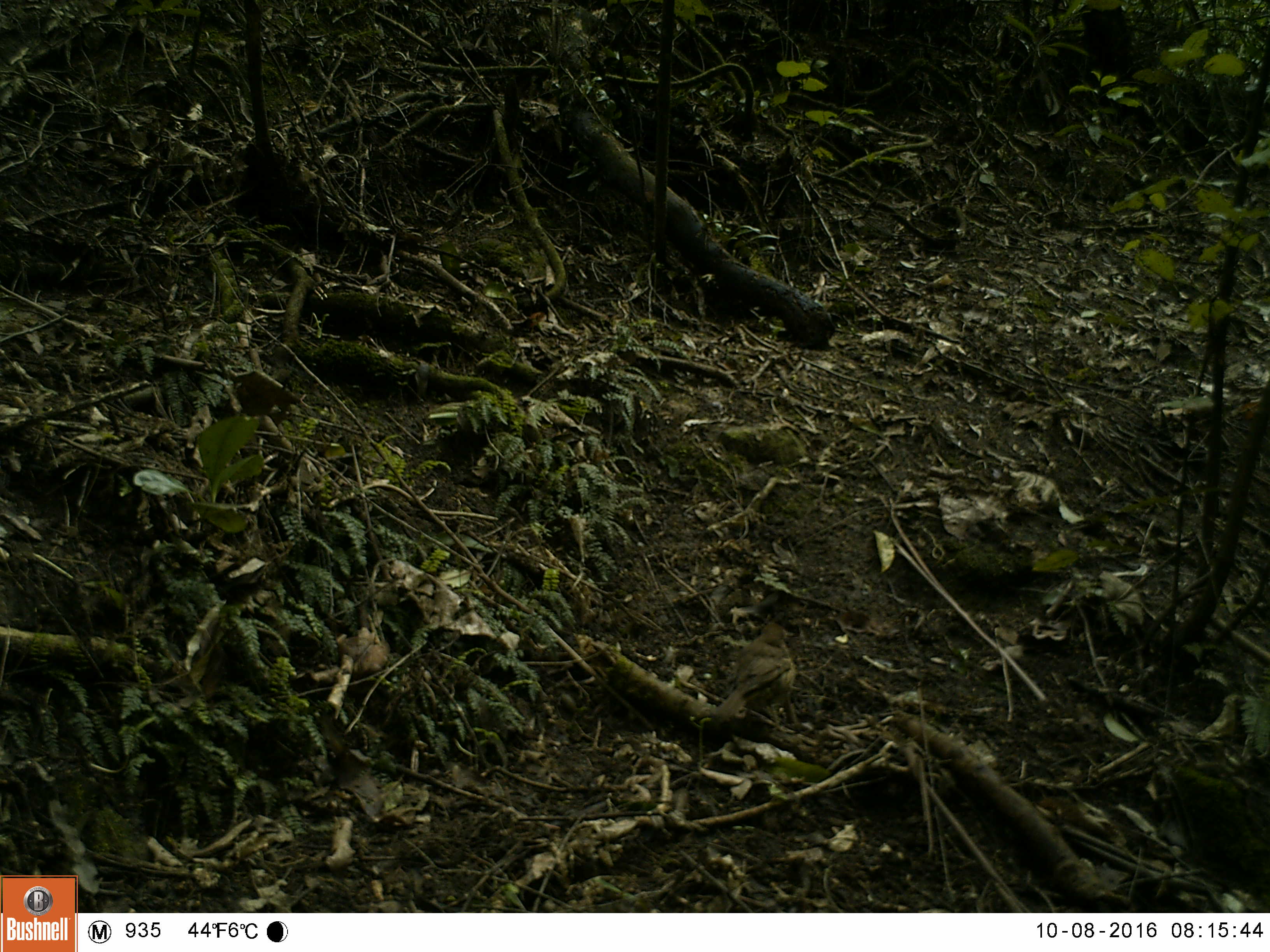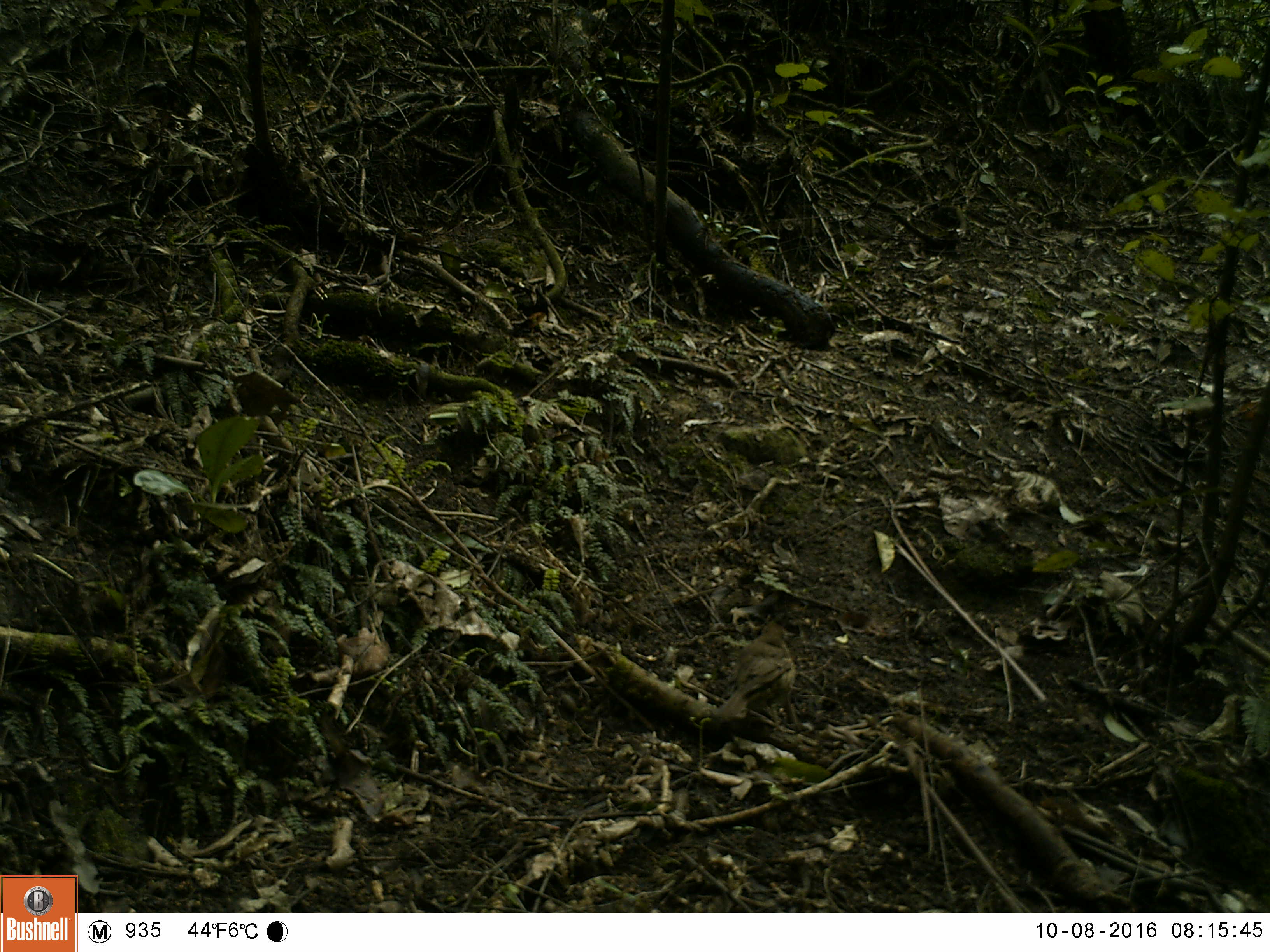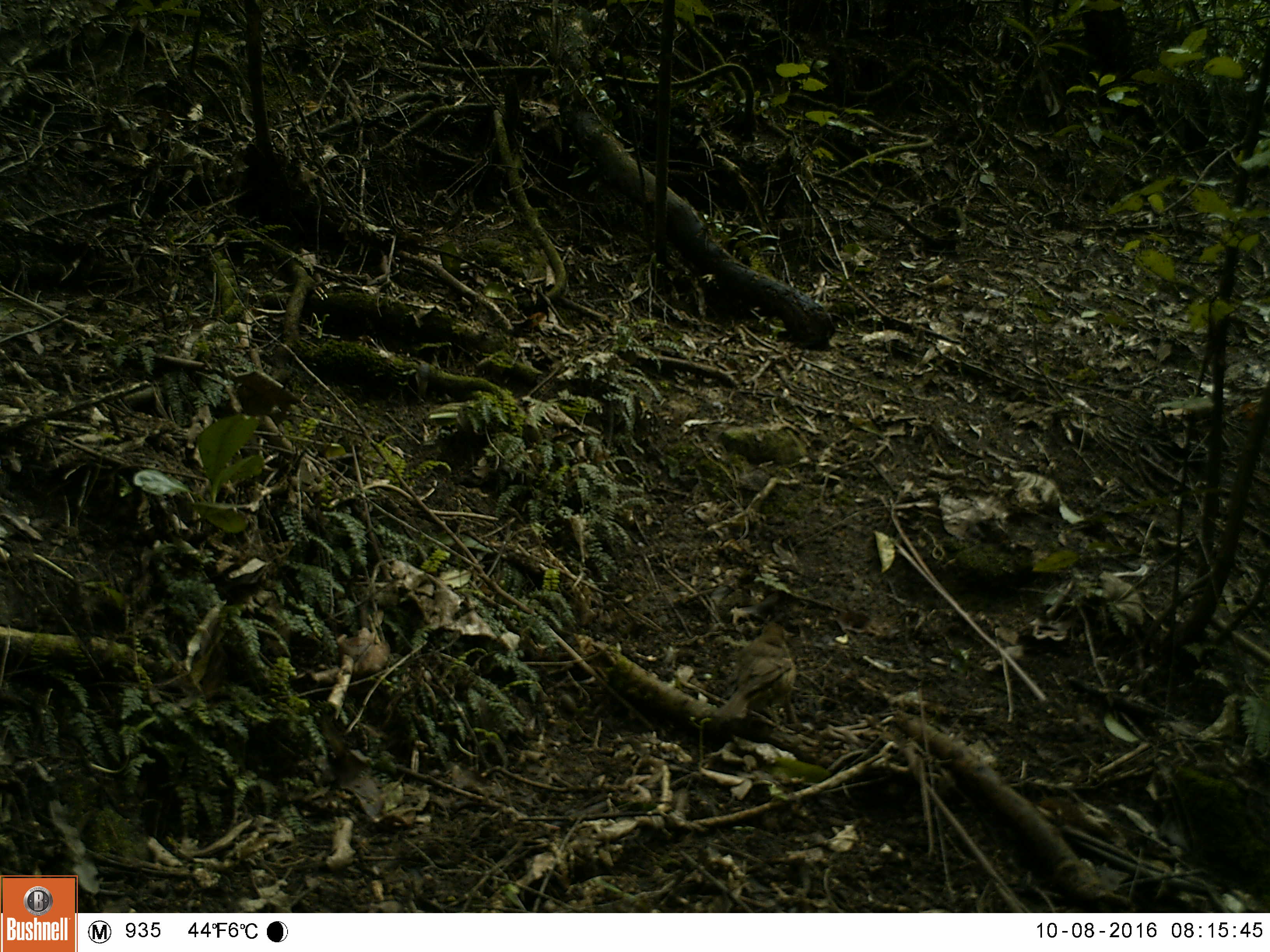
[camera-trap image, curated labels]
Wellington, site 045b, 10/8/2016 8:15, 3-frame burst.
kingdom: Animalia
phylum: Chordata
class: Aves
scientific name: Aves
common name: bird